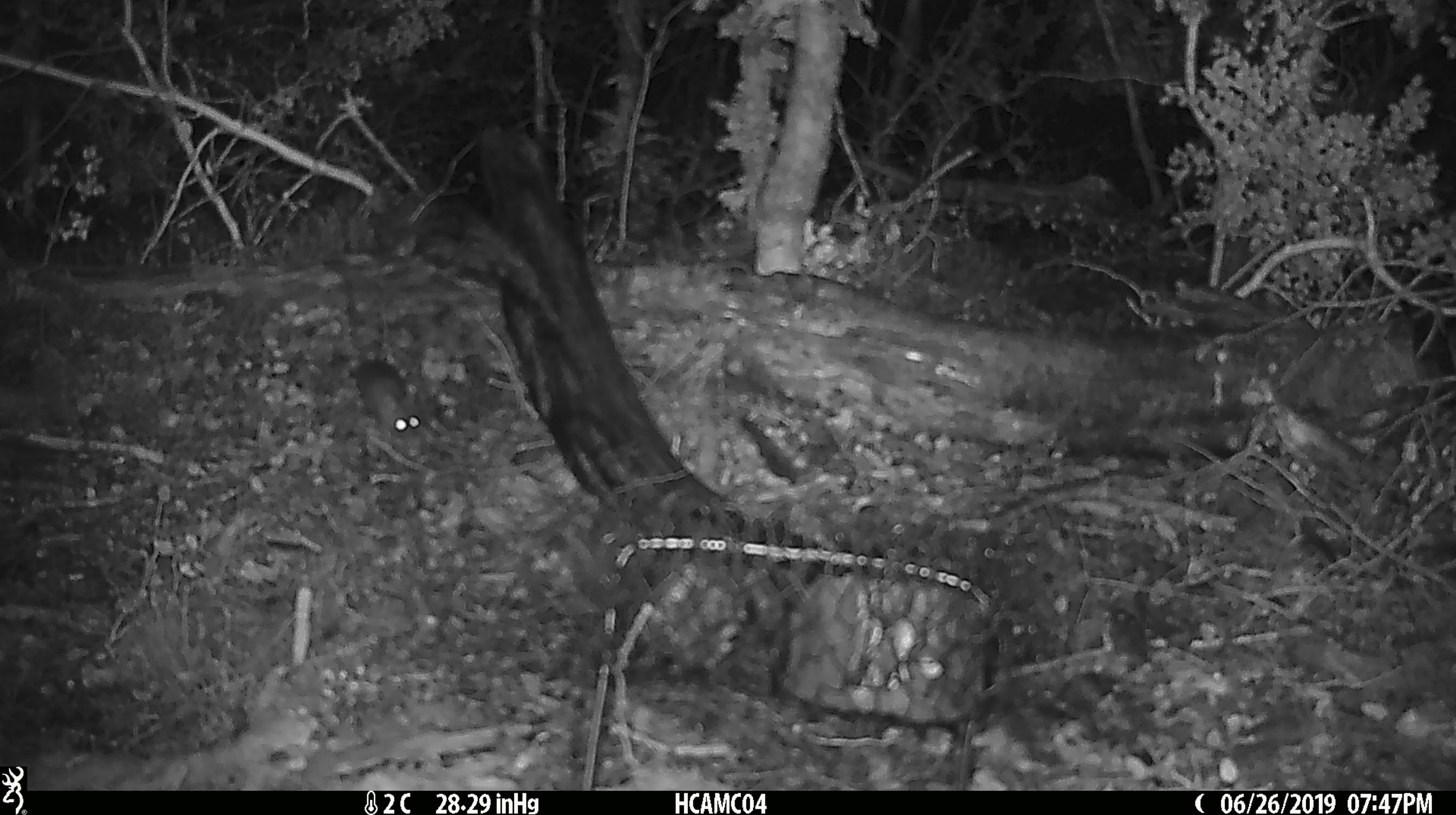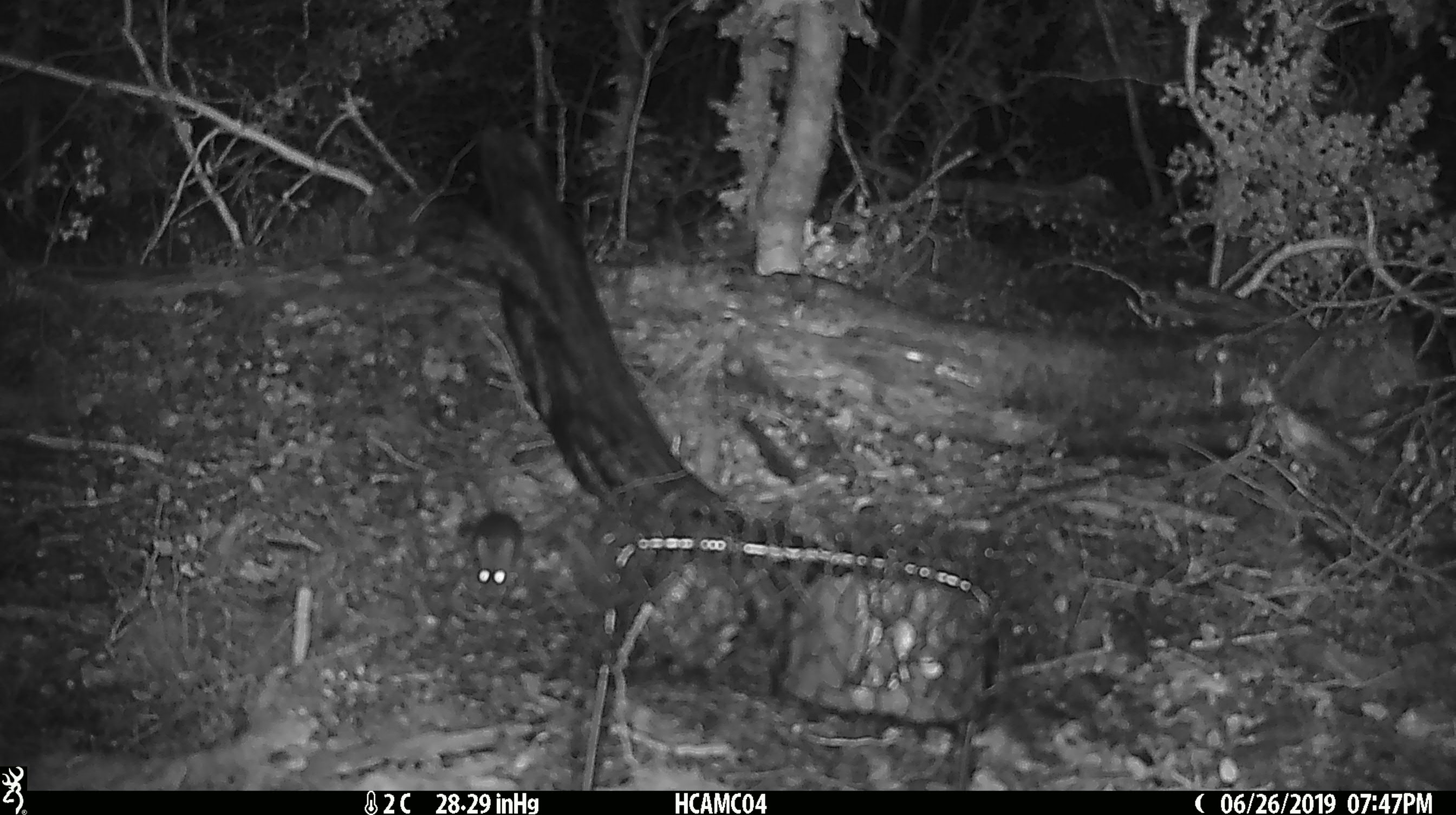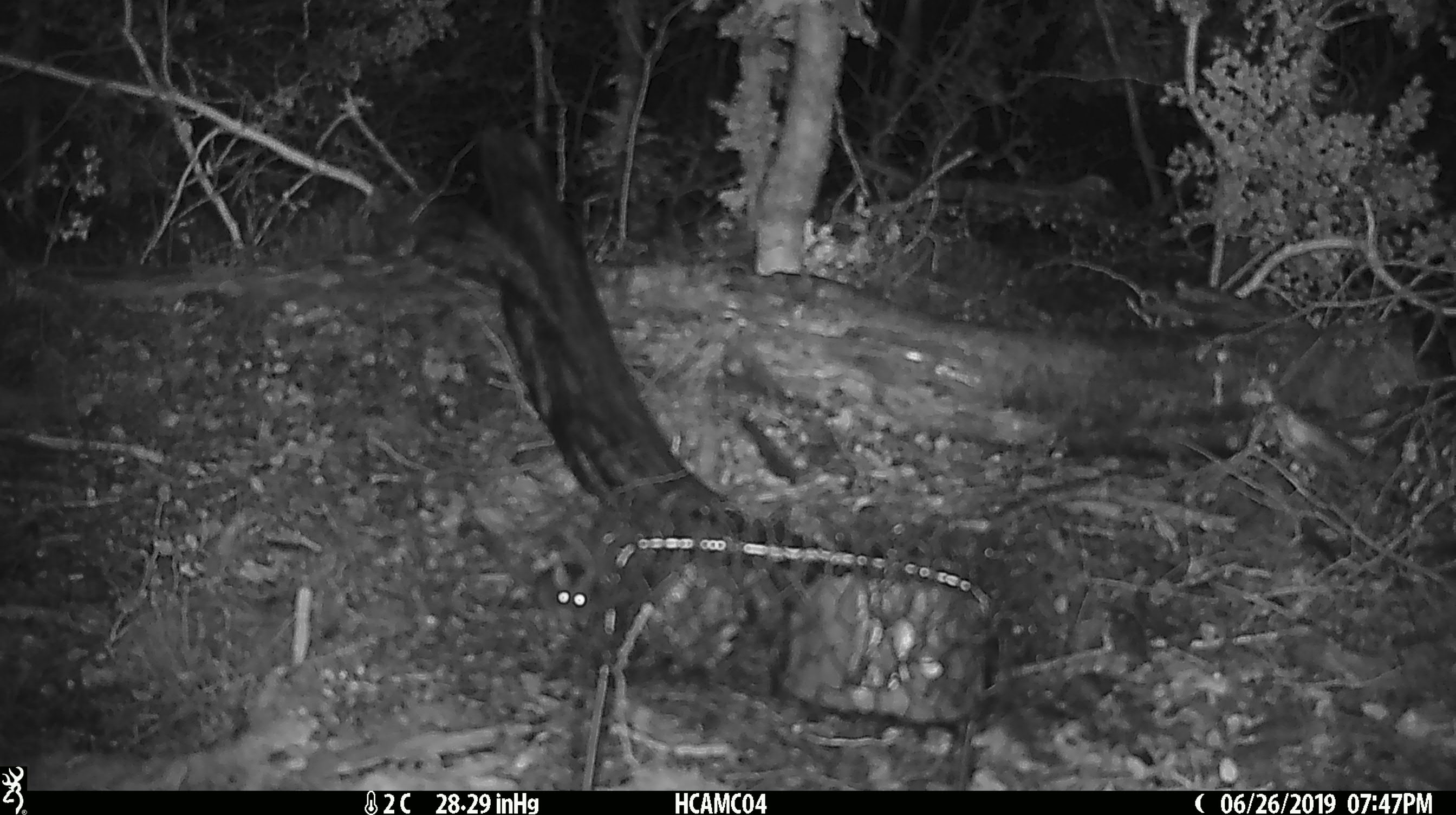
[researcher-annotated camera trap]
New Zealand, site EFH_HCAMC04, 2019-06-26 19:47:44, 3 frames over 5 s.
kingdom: Animalia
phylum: Chordata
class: Mammalia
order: Rodentia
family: Muridae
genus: Mus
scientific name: Mus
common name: mouse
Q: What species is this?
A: Mouse (Mus).